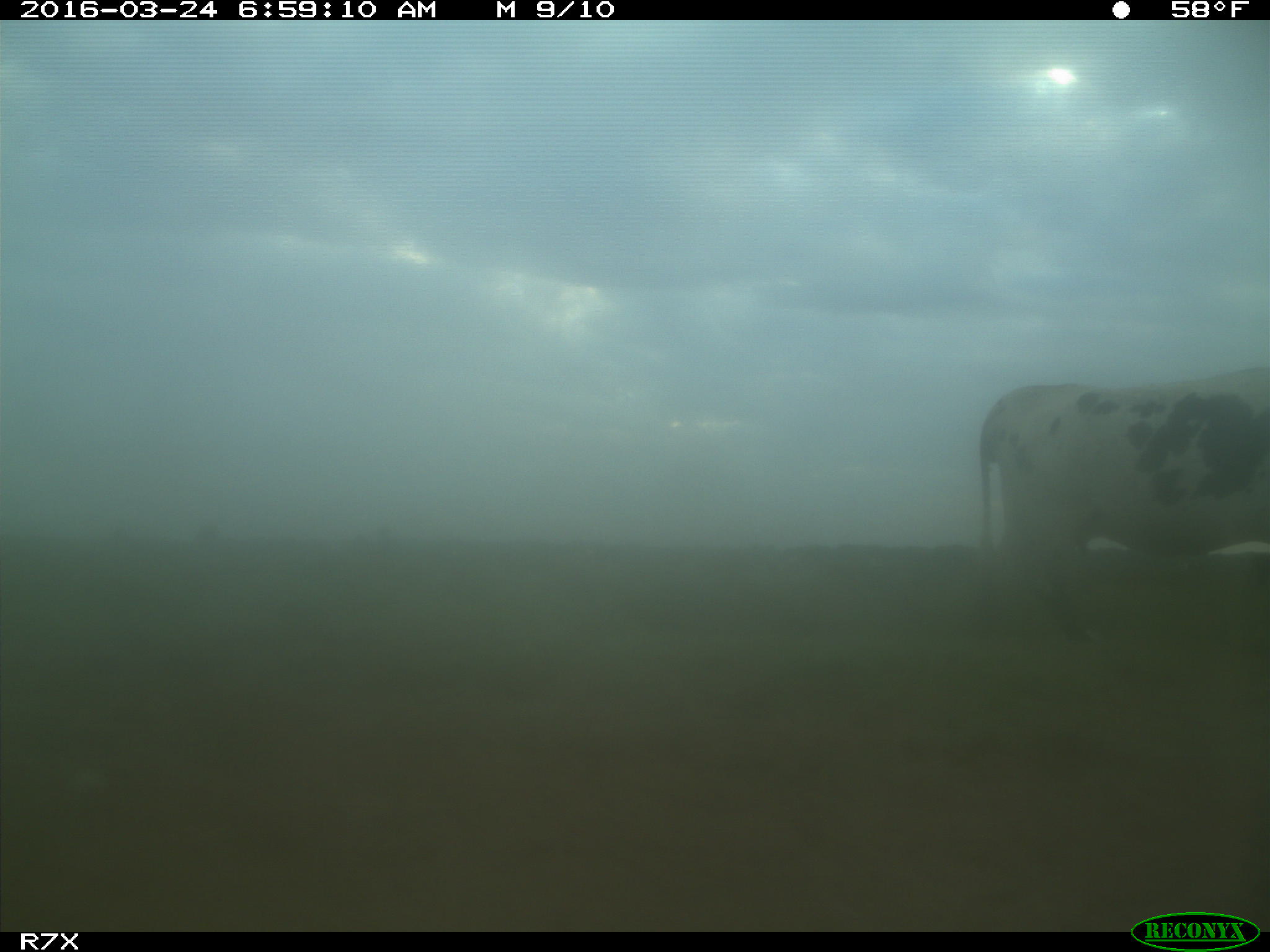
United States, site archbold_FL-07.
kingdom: Animalia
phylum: Chordata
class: Mammalia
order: Artiodactyla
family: Bovidae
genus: Bos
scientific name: Bos taurus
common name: domestic cow